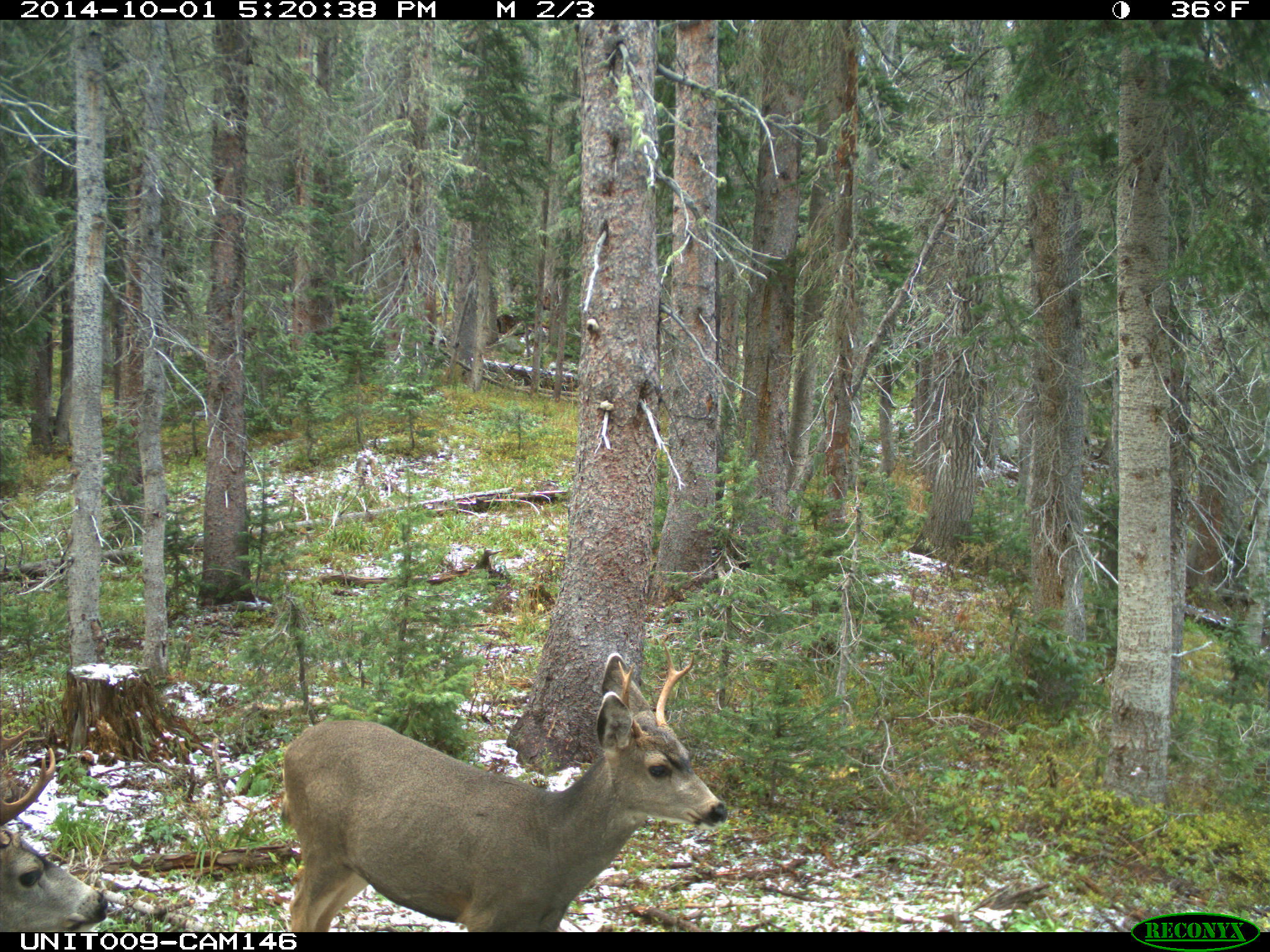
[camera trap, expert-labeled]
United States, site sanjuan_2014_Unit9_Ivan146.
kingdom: Animalia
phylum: Chordata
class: Mammalia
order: Artiodactyla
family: Cervidae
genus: Odocoileus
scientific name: Odocoileus hemionus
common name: mule deer